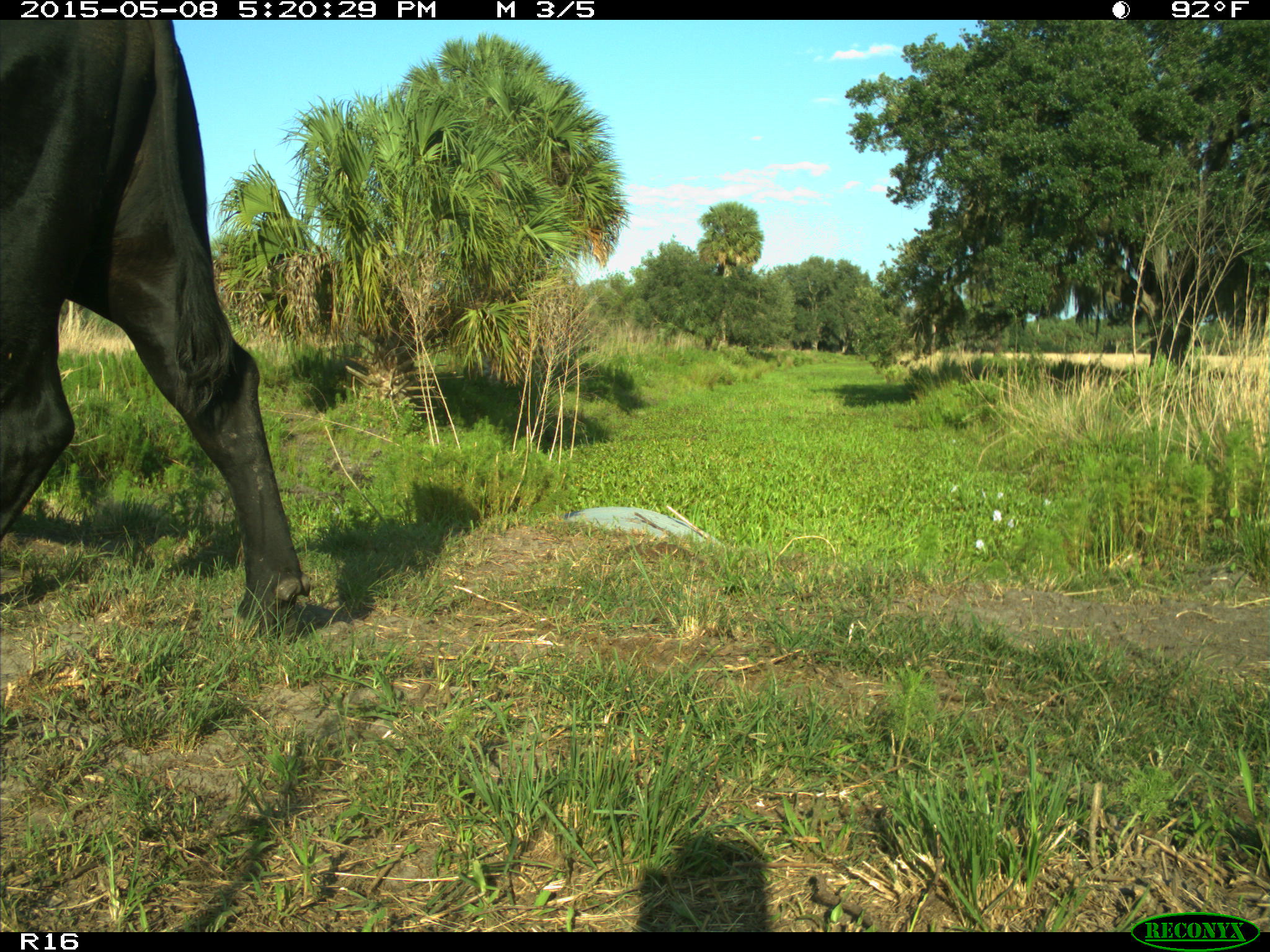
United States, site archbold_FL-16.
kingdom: Animalia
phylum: Chordata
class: Mammalia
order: Artiodactyla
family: Bovidae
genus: Bos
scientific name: Bos taurus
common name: domestic cow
Bos taurus (domestic cow).